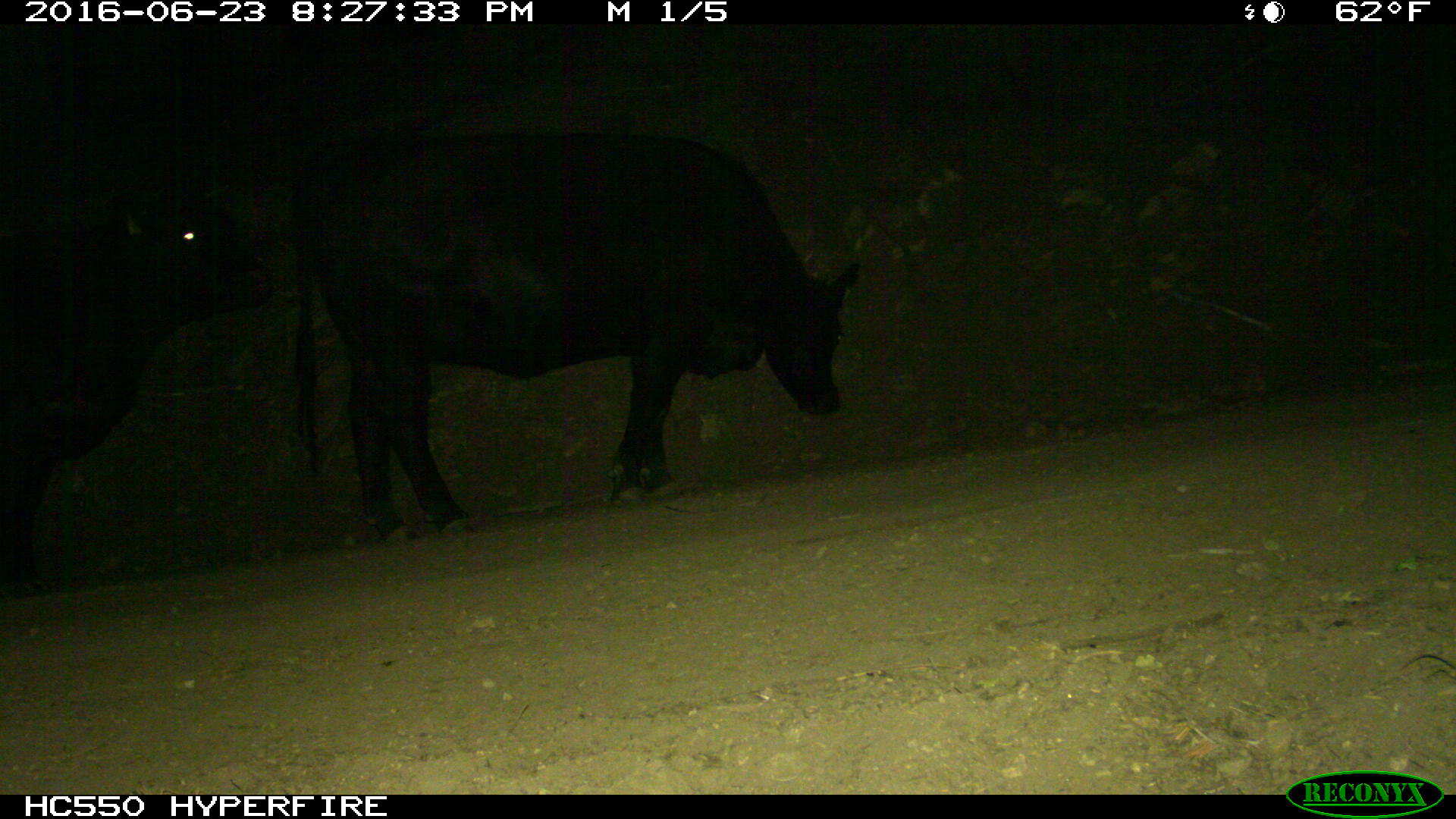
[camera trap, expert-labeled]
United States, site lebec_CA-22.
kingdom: Animalia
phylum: Chordata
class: Mammalia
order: Artiodactyla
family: Bovidae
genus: Bos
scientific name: Bos taurus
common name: domestic cow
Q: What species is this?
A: Bos taurus (domestic cow).